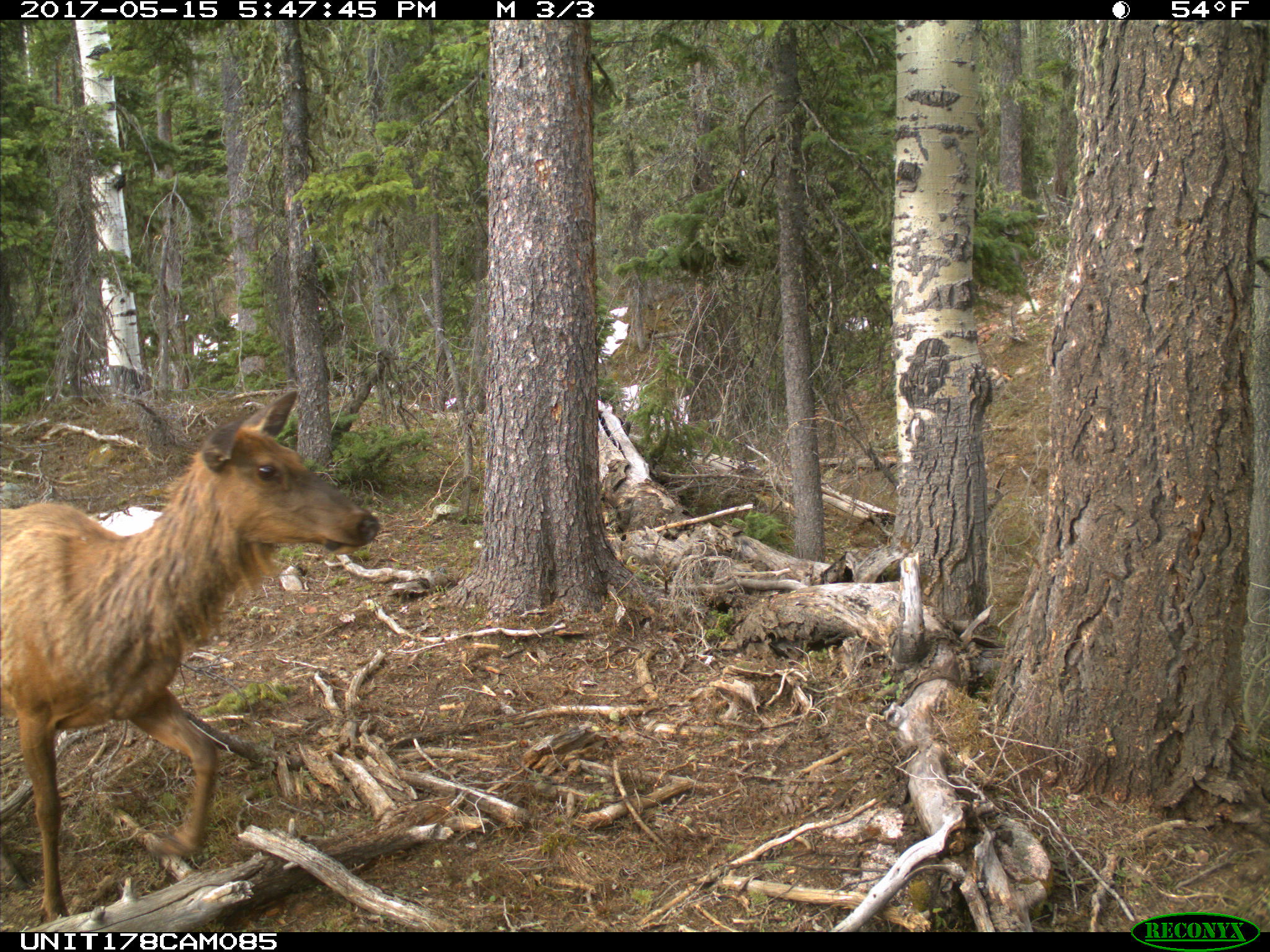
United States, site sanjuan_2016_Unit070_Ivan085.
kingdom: Animalia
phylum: Chordata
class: Mammalia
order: Artiodactyla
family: Cervidae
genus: Cervus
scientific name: Cervus elaphus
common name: red deer